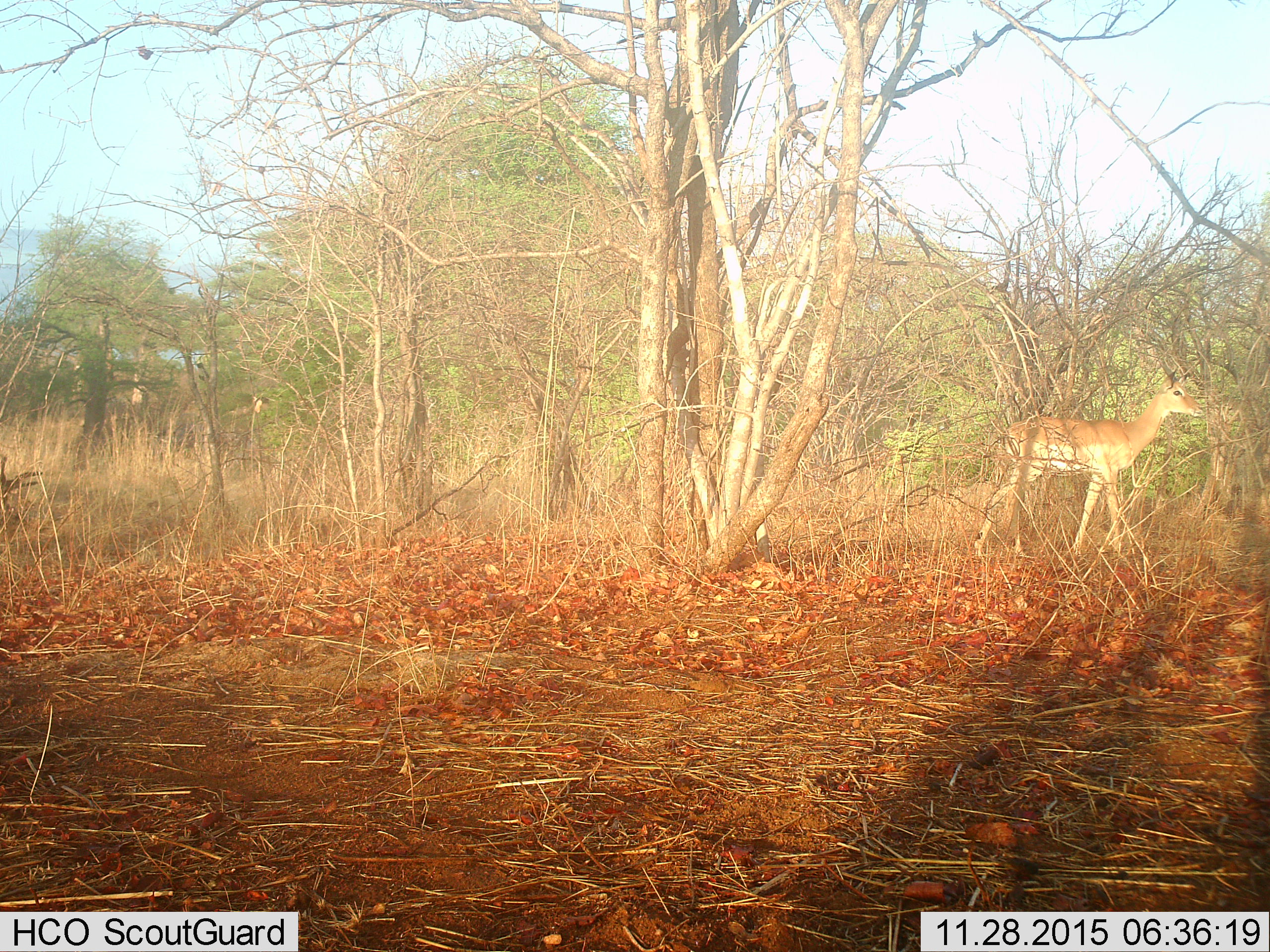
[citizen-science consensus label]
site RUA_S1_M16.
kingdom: Animalia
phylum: Chordata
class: Mammalia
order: Artiodactyla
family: Bovidae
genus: Aepyceros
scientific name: Aepyceros melampus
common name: impala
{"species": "impala (Aepyceros melampus)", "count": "1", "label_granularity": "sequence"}